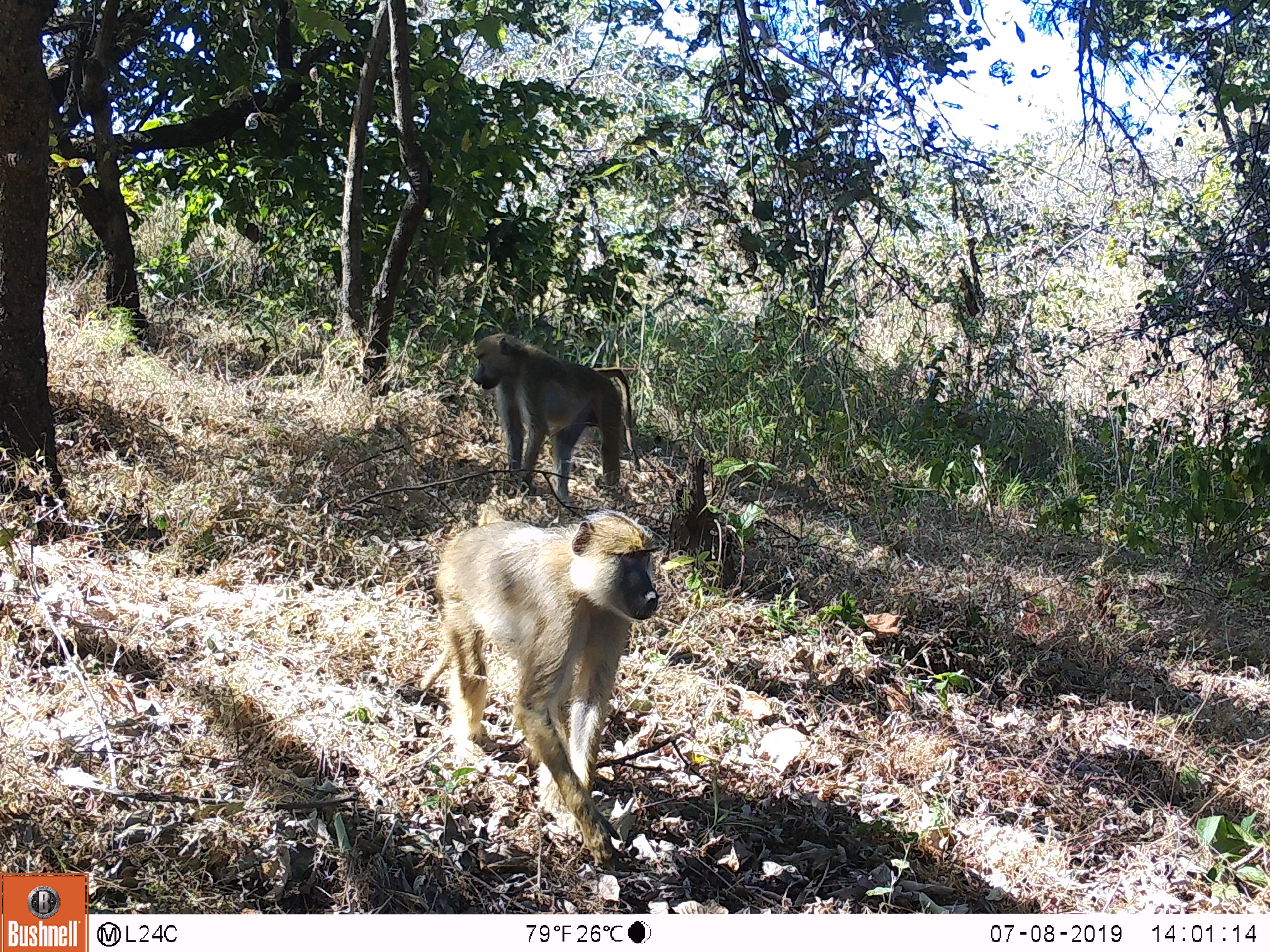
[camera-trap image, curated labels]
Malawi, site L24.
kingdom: Animalia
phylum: Chordata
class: Mammalia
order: Primates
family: Cercopithecidae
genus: Papio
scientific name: Papio cynocephalus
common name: yellow baboon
Yellow baboon (Papio cynocephalus), count 2.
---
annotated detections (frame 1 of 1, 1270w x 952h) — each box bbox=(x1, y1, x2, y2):
yellow baboon: bbox=(435, 504, 670, 871); bbox=(464, 338, 652, 494)